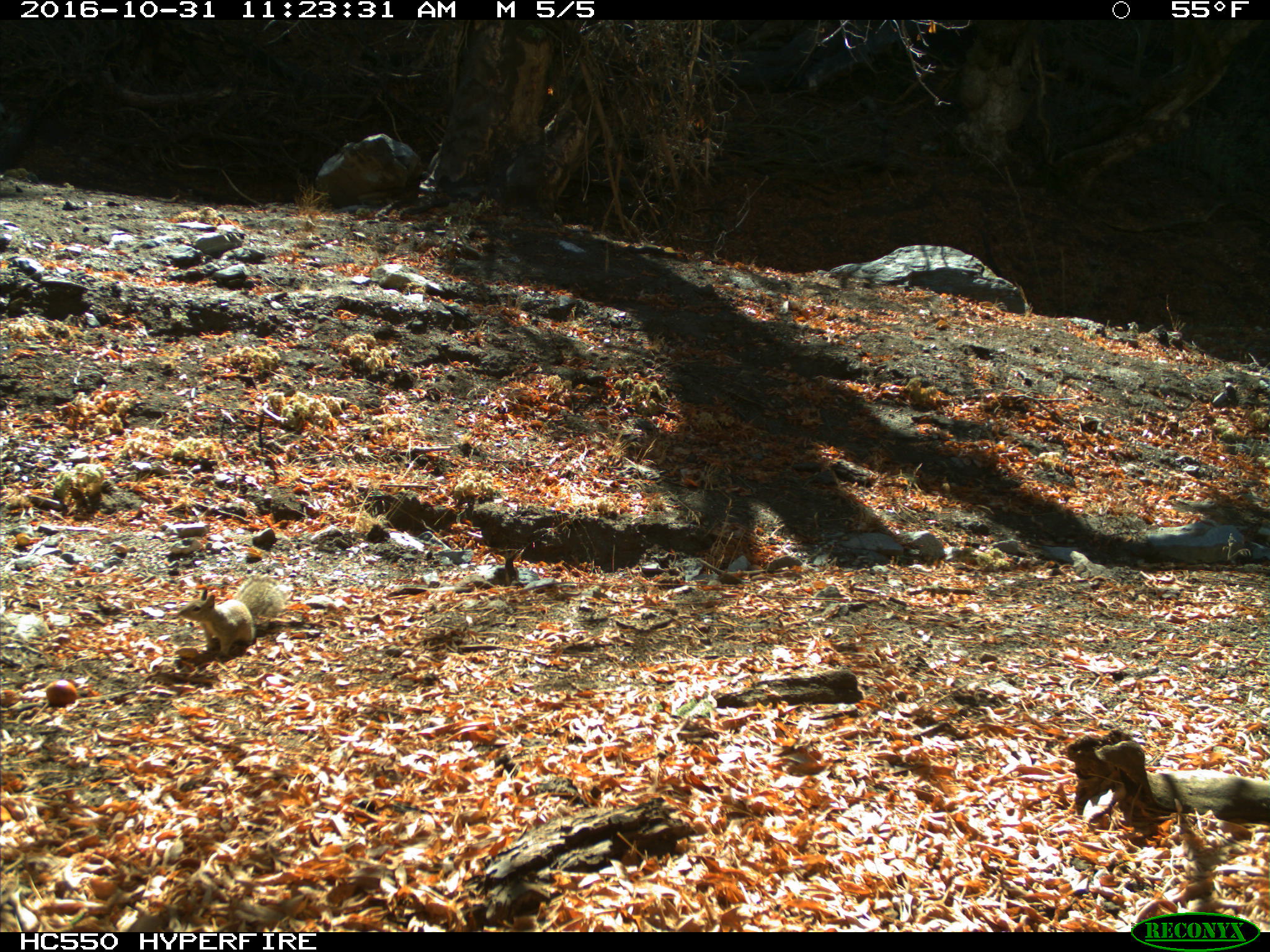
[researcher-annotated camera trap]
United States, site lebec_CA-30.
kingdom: Animalia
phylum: Chordata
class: Mammalia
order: Rodentia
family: Sciuridae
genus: Otospermophilus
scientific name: Otospermophilus beecheyi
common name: california ground squirrel